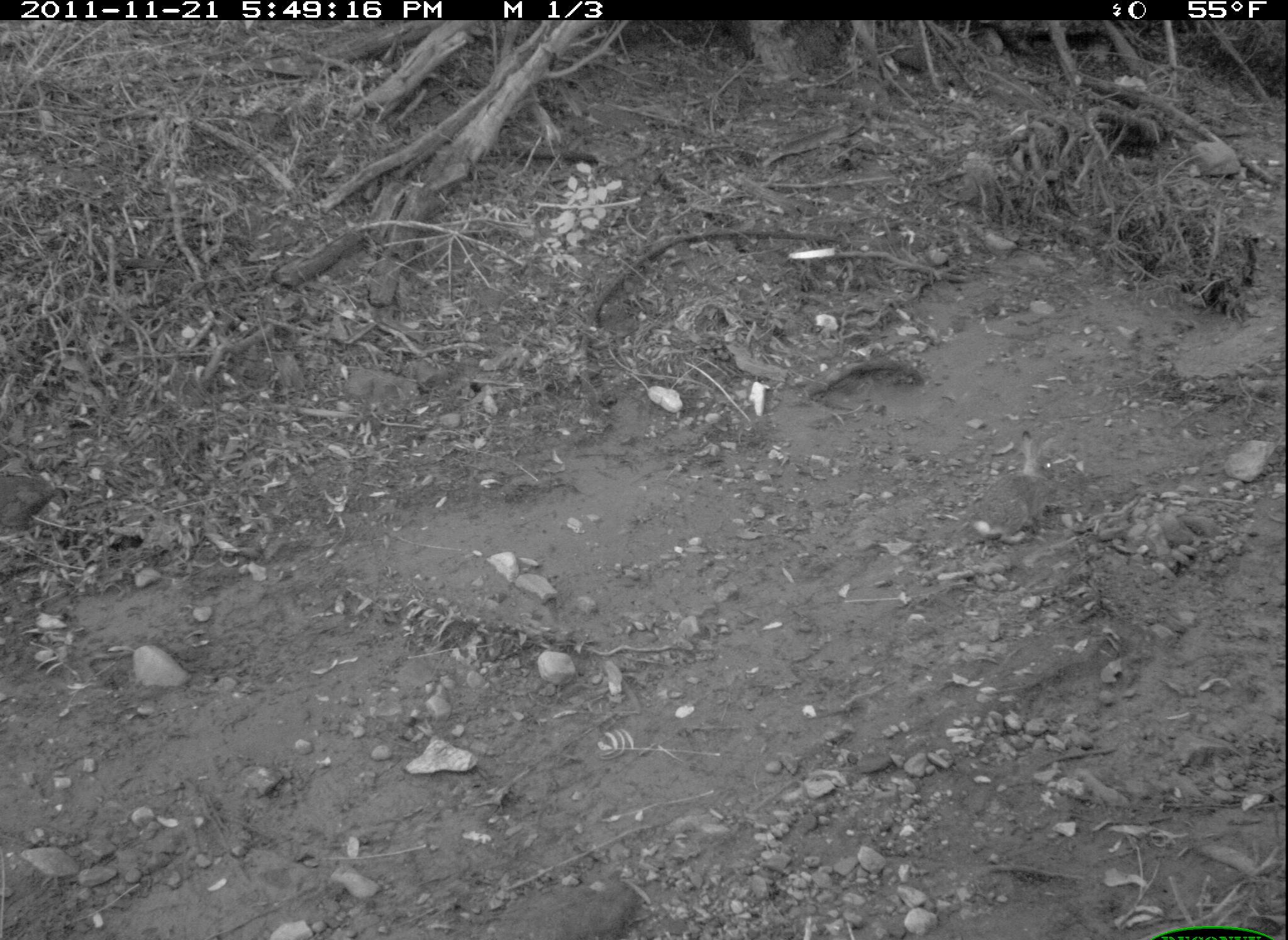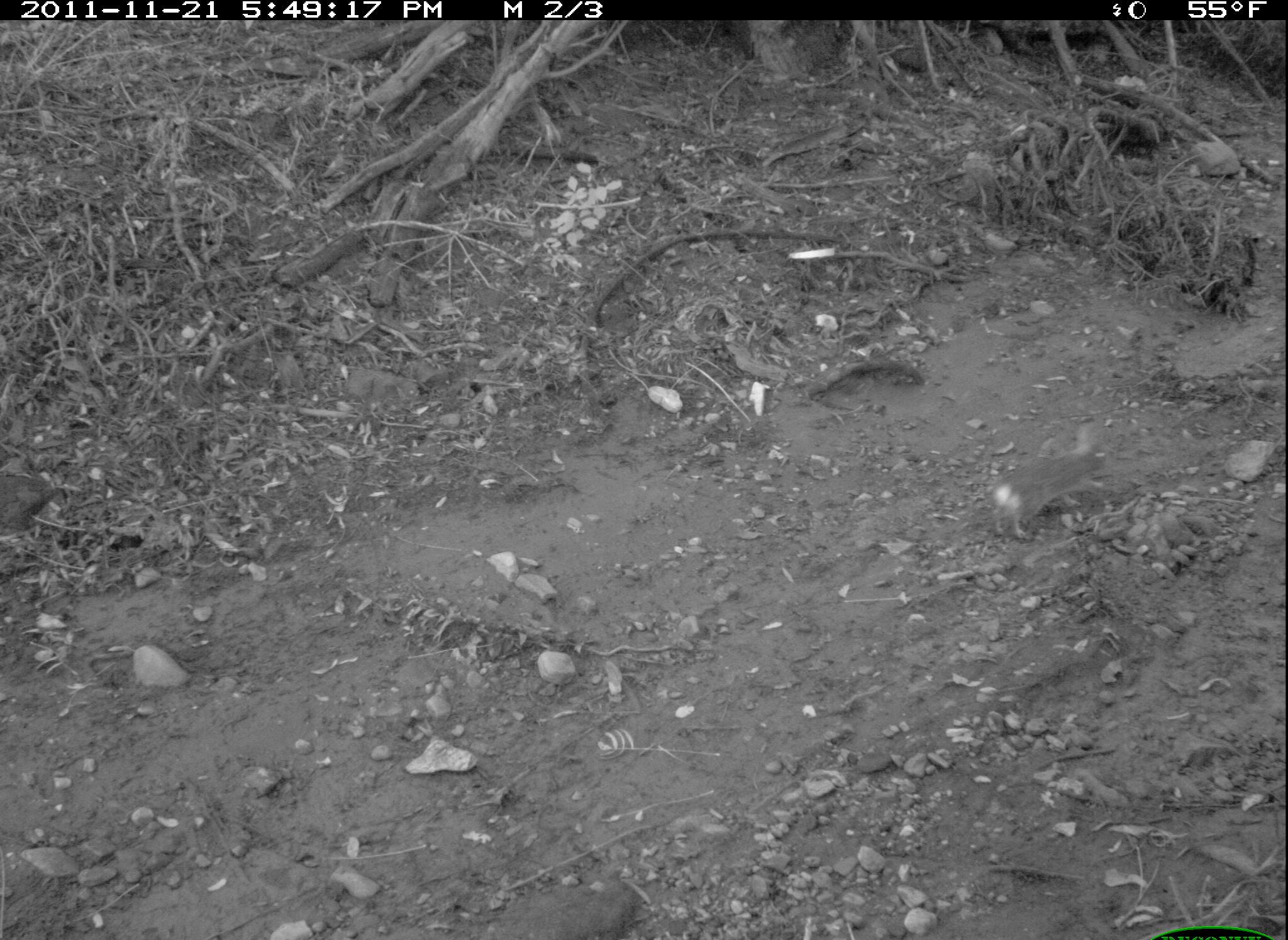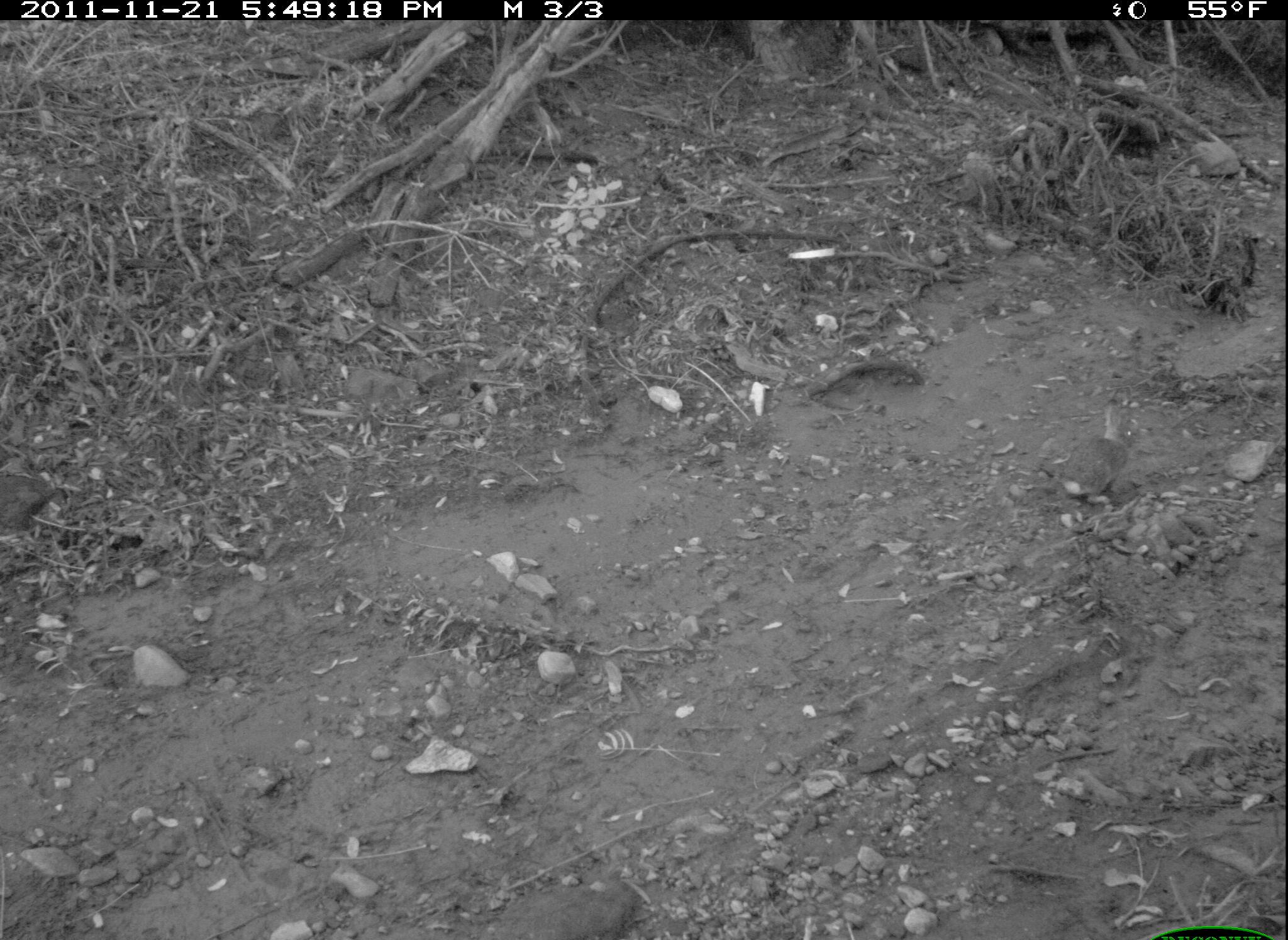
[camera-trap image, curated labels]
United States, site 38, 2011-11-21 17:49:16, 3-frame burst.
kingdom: Animalia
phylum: Chordata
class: Mammalia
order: Lagomorpha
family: Leporidae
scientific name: Leporidae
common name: rabbits and hares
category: rabbit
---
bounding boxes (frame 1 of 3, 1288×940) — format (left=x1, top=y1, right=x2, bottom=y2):
rabbit: (left=968, top=432, right=1069, bottom=551)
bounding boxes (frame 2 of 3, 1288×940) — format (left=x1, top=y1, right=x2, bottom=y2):
rabbit: (left=982, top=417, right=1122, bottom=549)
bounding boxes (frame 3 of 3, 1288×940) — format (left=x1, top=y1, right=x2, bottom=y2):
rabbit: (left=1046, top=398, right=1151, bottom=515)